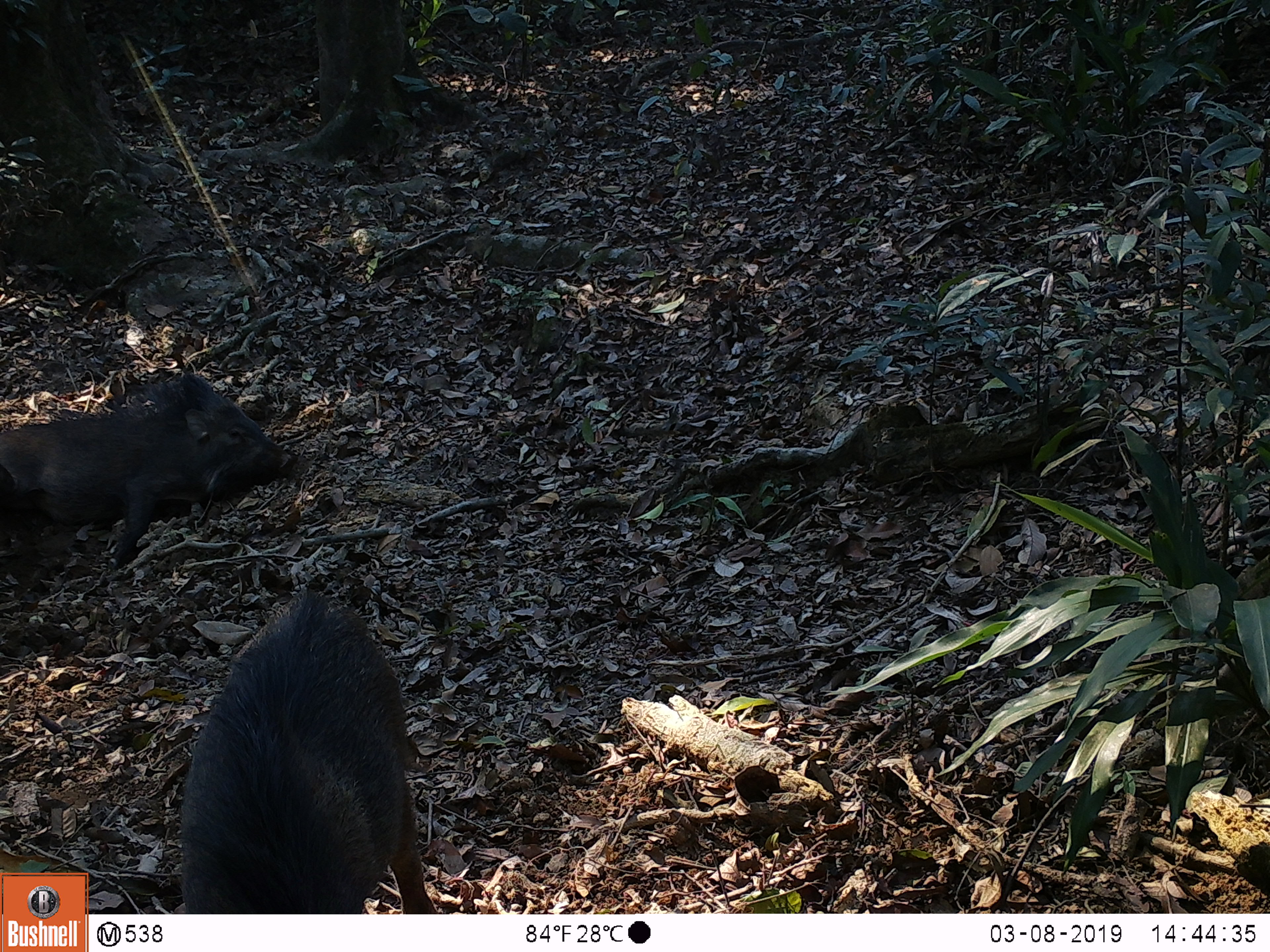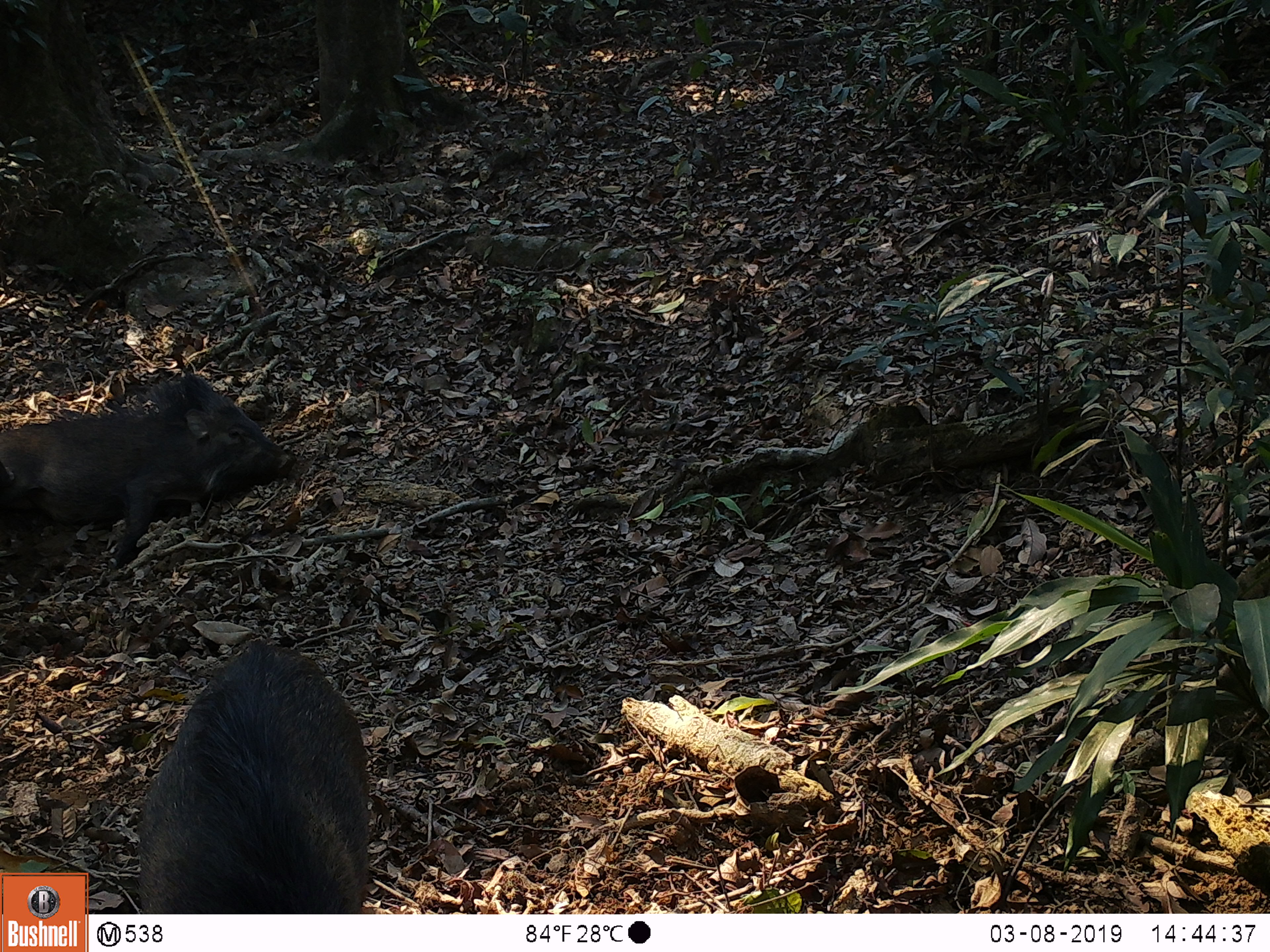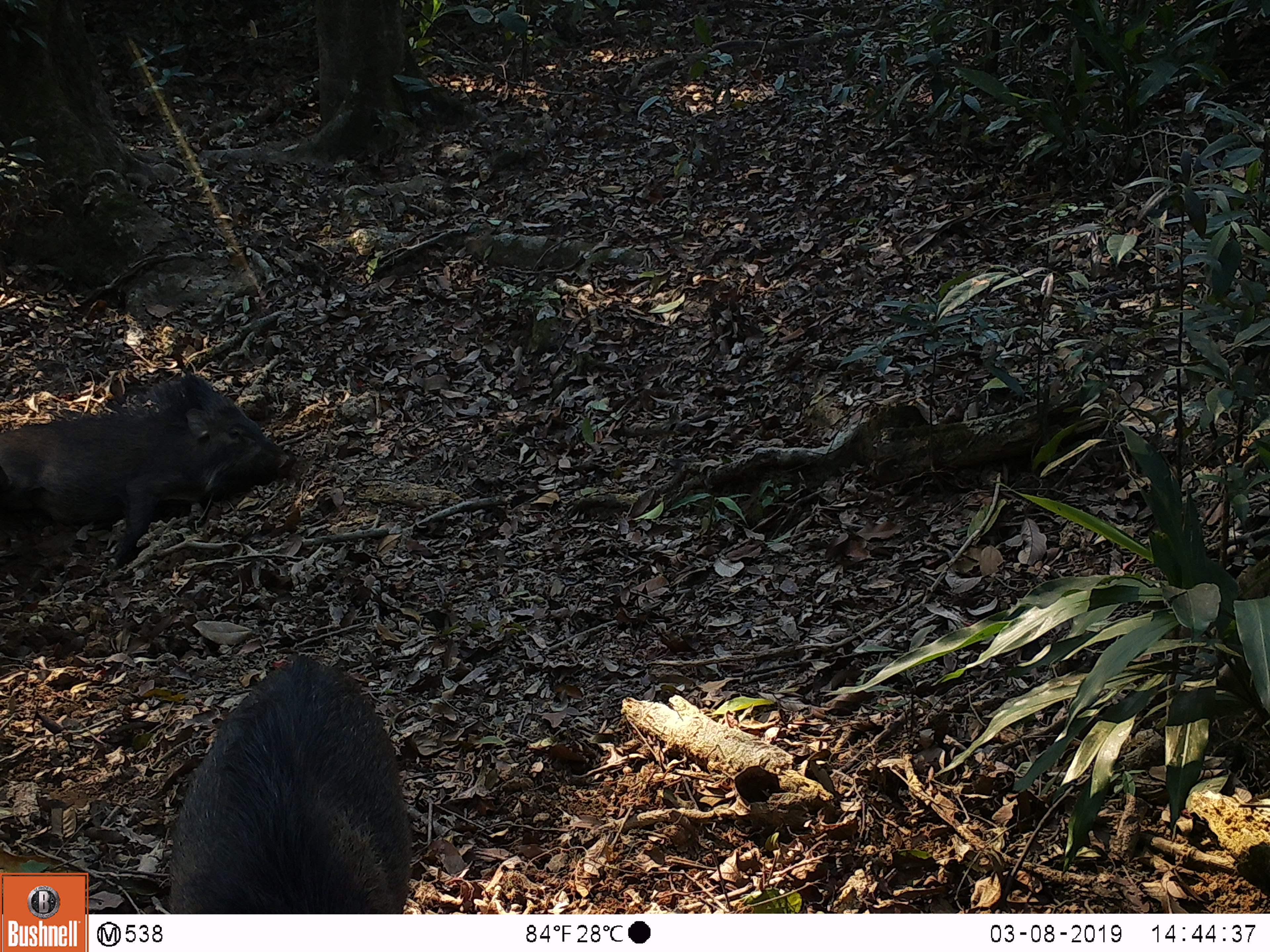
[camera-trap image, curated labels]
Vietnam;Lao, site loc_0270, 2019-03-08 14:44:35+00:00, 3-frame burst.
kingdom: Animalia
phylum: Chordata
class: Mammalia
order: Artiodactyla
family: Suidae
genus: Sus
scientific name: Sus scrofa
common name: eurasian wild pig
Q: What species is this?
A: Eurasian wild pig (Sus scrofa).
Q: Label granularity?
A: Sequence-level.